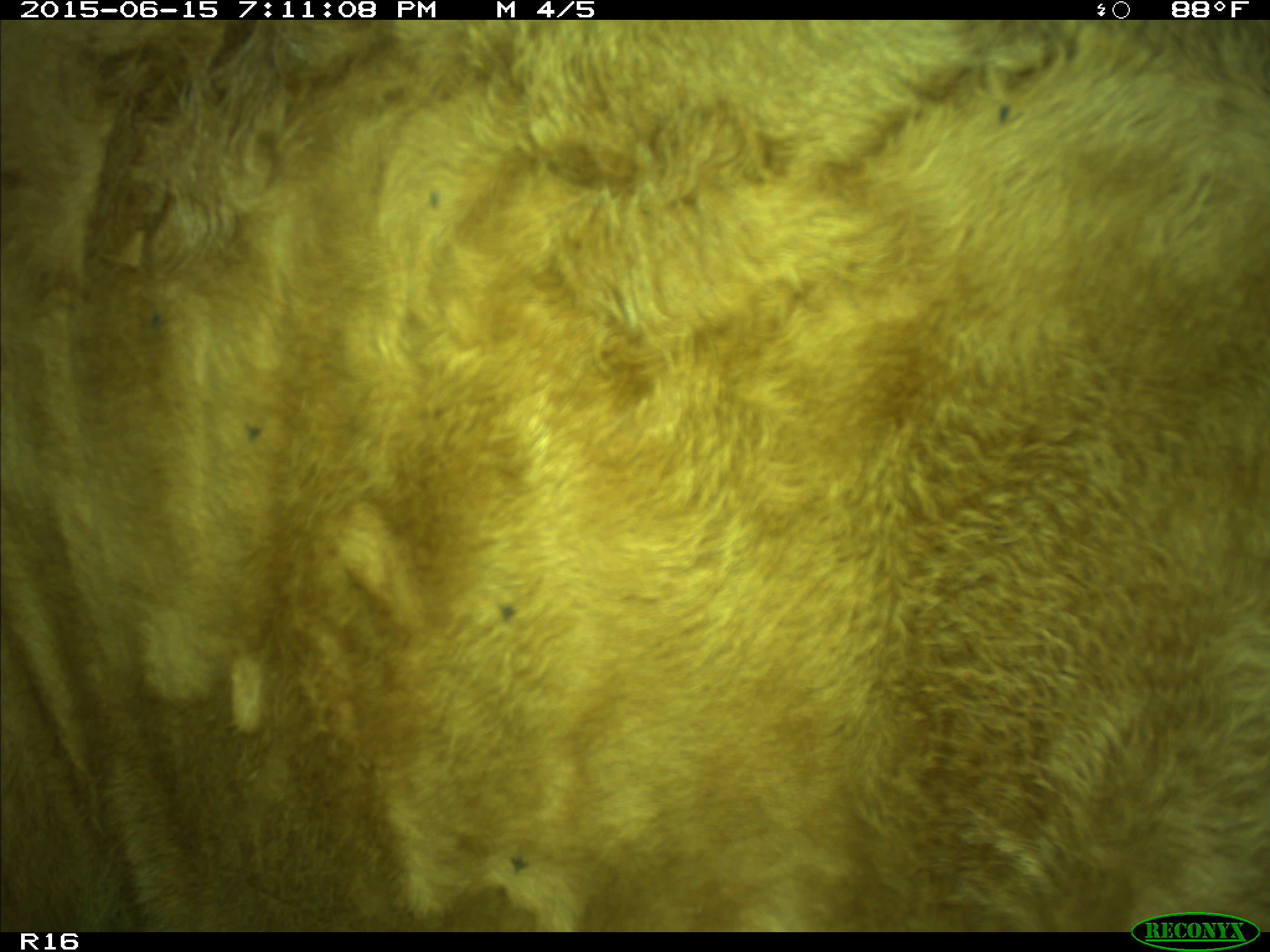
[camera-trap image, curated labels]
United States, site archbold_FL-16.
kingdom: Animalia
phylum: Chordata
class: Mammalia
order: Artiodactyla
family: Bovidae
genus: Bos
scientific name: Bos taurus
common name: domestic cow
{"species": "Bos taurus (domestic cow)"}